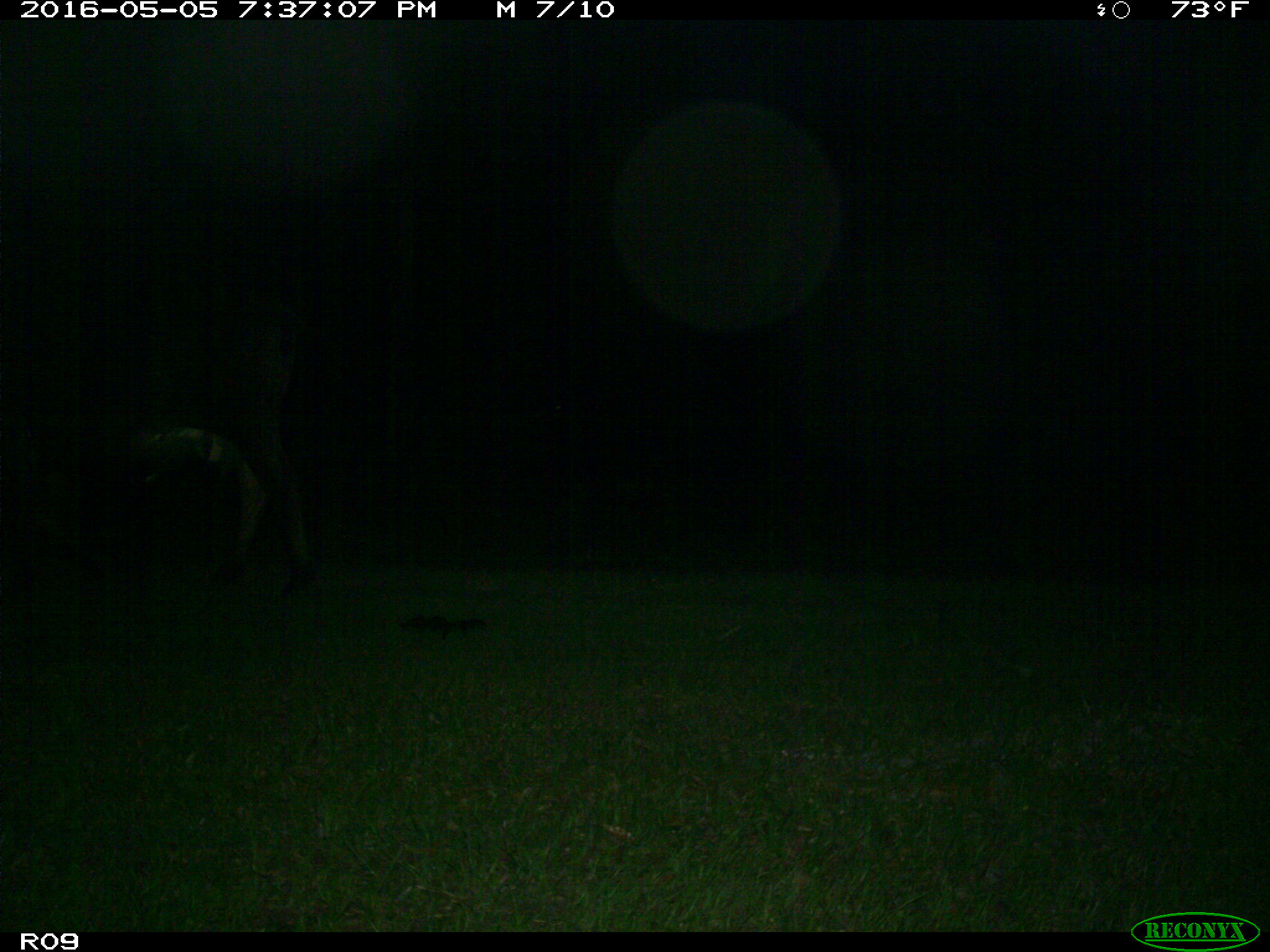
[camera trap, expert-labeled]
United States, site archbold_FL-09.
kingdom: Animalia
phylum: Chordata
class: Mammalia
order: Artiodactyla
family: Bovidae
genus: Bos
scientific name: Bos taurus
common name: domestic cow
Bos taurus (domestic cow).